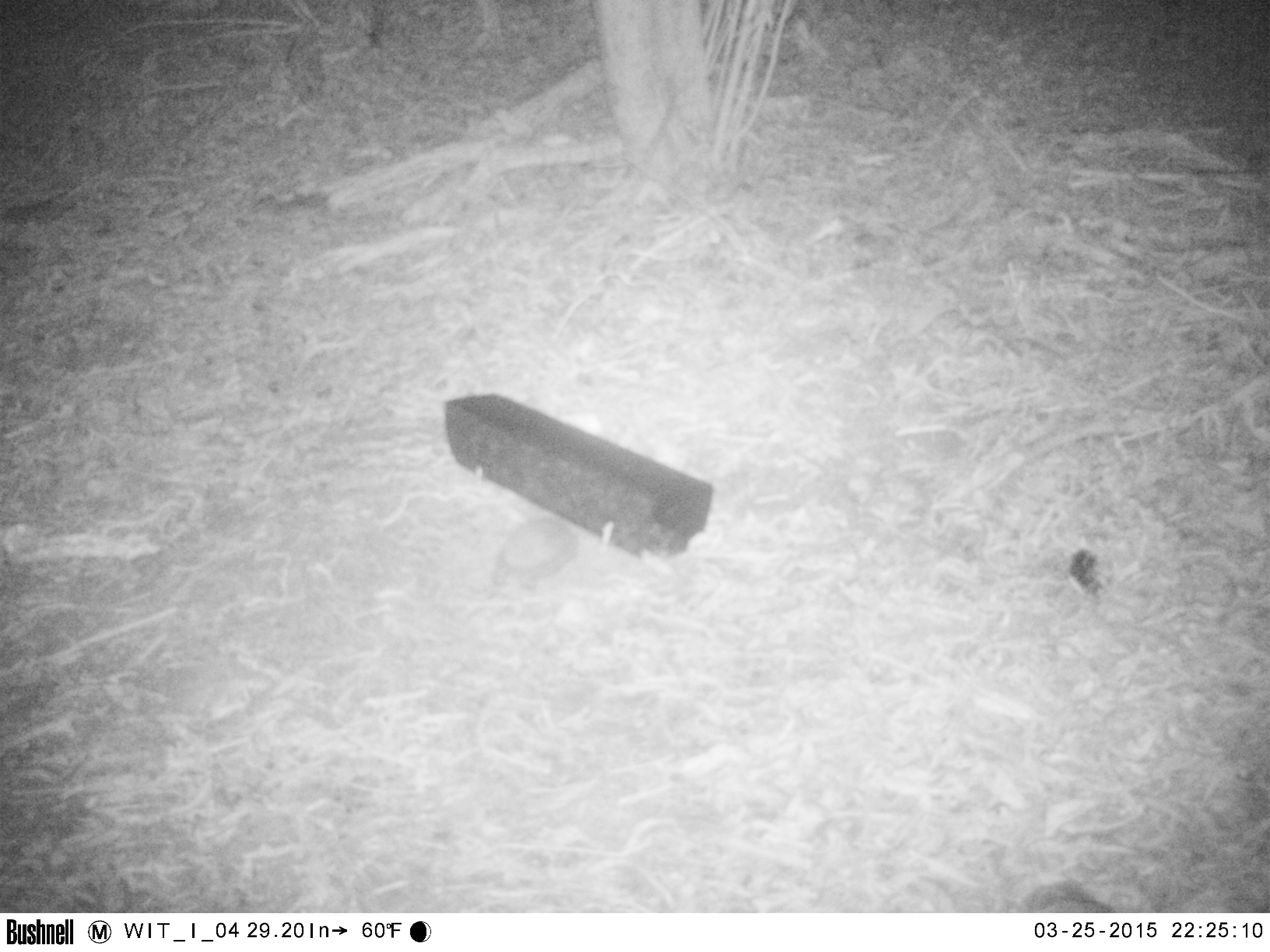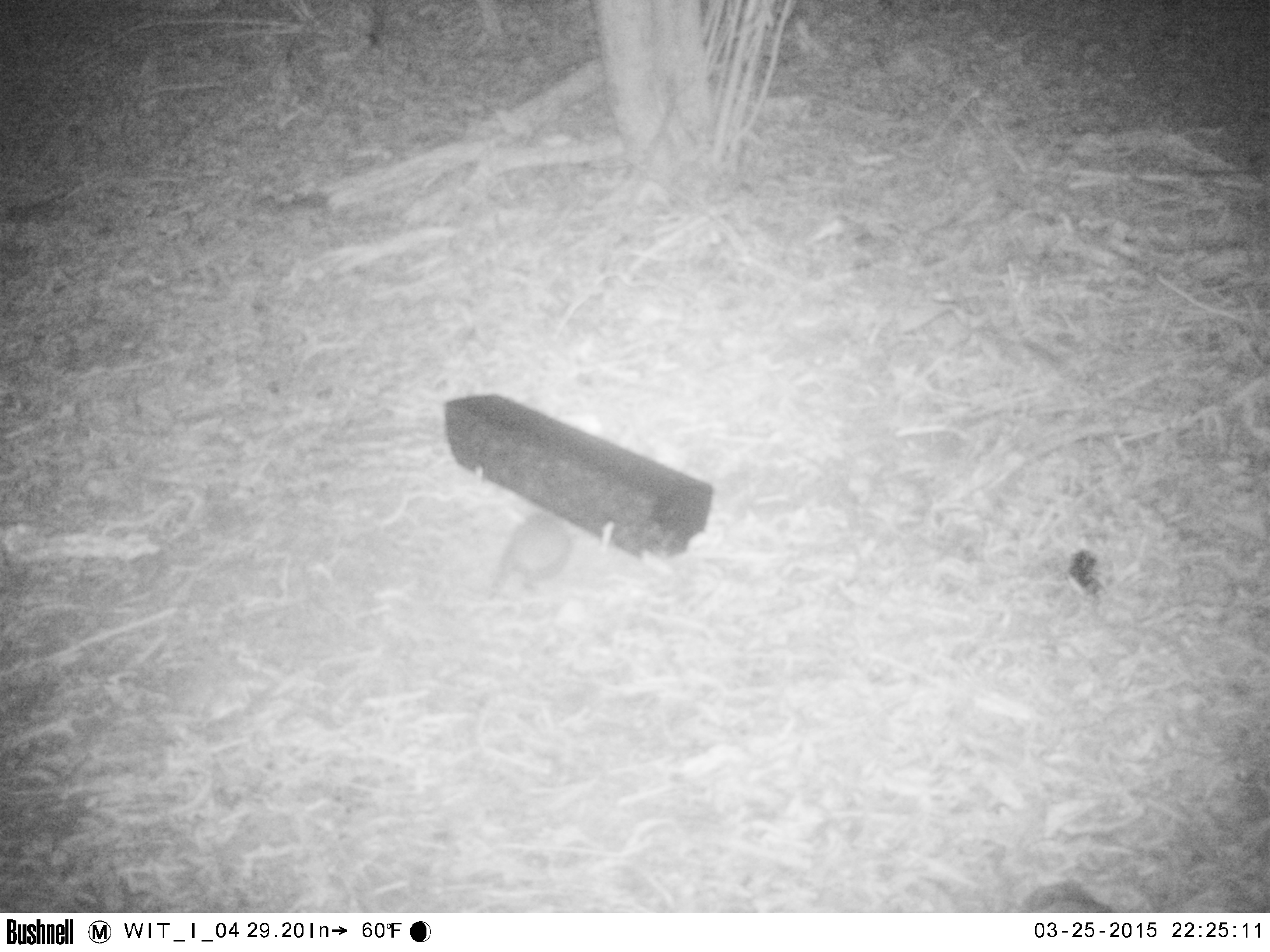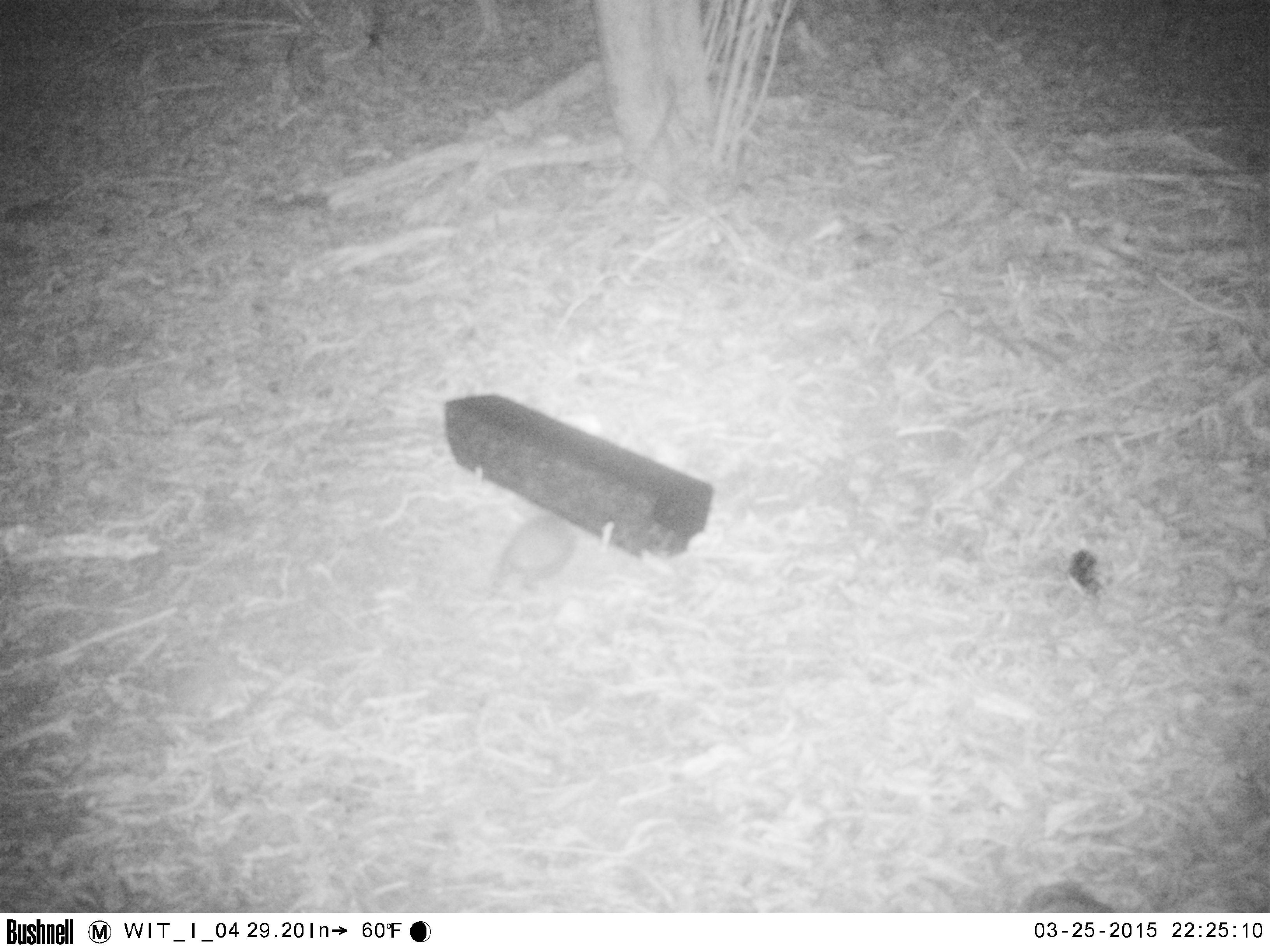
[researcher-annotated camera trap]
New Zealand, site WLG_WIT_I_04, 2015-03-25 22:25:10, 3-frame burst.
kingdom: Animalia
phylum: Chordata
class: Mammalia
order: Eulipotyphla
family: Erinaceidae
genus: Erinaceus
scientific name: Erinaceus europaeus europaeus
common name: european hedgehog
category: hedgehog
Hedgehog (european hedgehog) (Erinaceus europaeus europaeus).